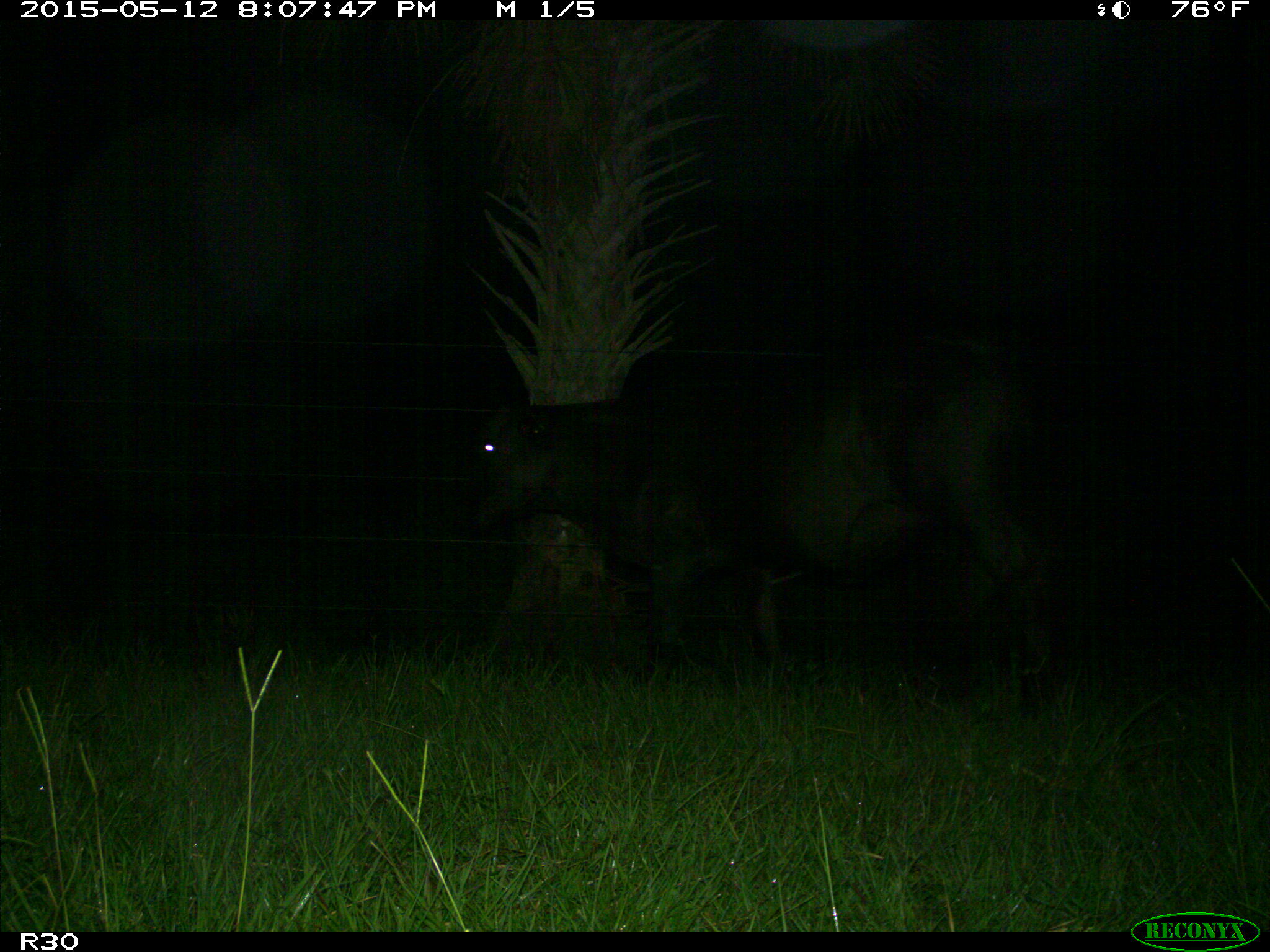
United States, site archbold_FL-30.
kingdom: Animalia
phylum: Chordata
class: Mammalia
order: Artiodactyla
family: Bovidae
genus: Bos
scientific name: Bos taurus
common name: domestic cow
Bos taurus (domestic cow).